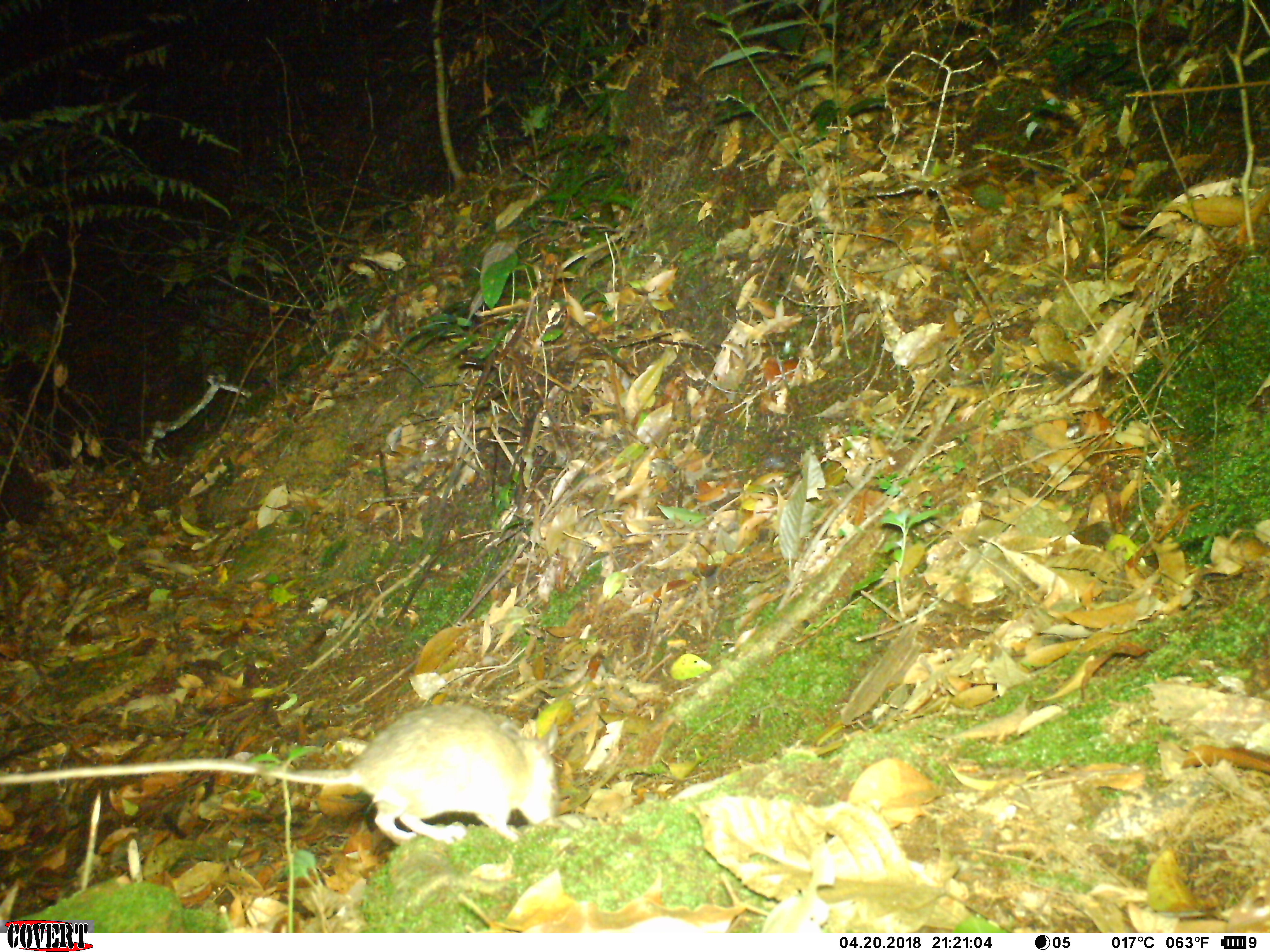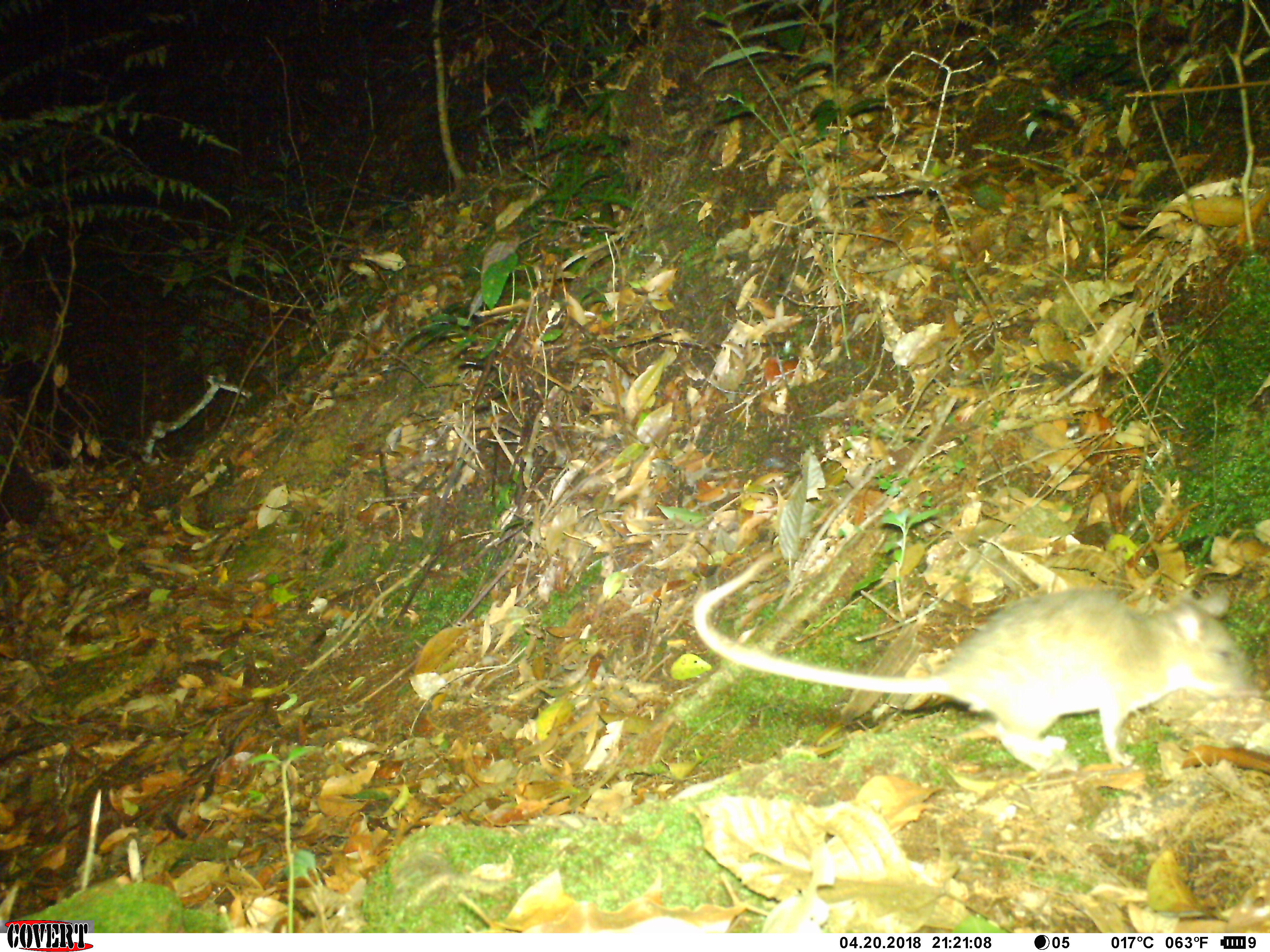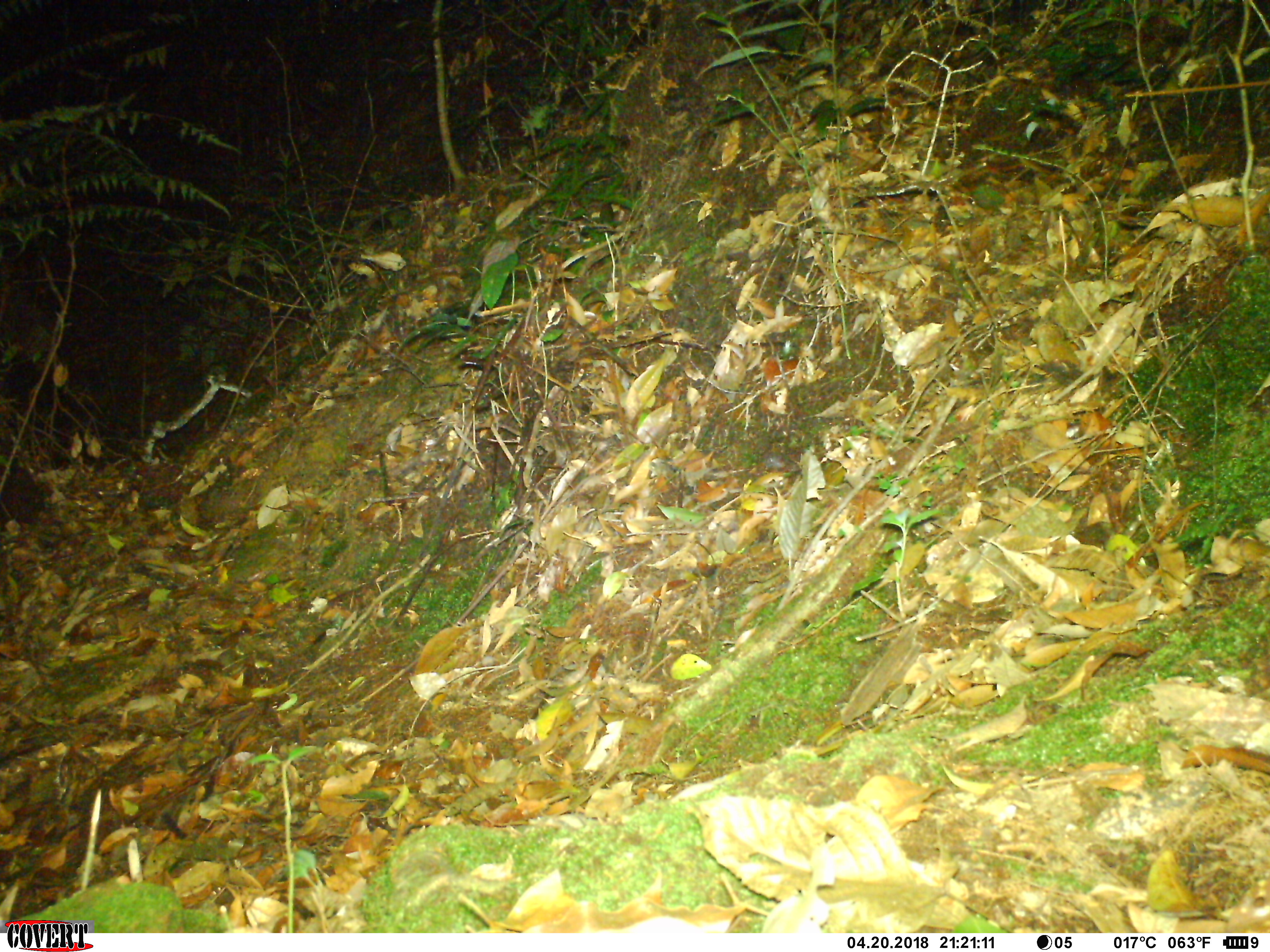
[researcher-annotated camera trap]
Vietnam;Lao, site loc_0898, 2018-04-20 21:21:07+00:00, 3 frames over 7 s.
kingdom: Animalia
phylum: Chordata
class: Mammalia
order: Rodentia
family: Muridae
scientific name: Muridae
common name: old-world mice and rats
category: unidentified murid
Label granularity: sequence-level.